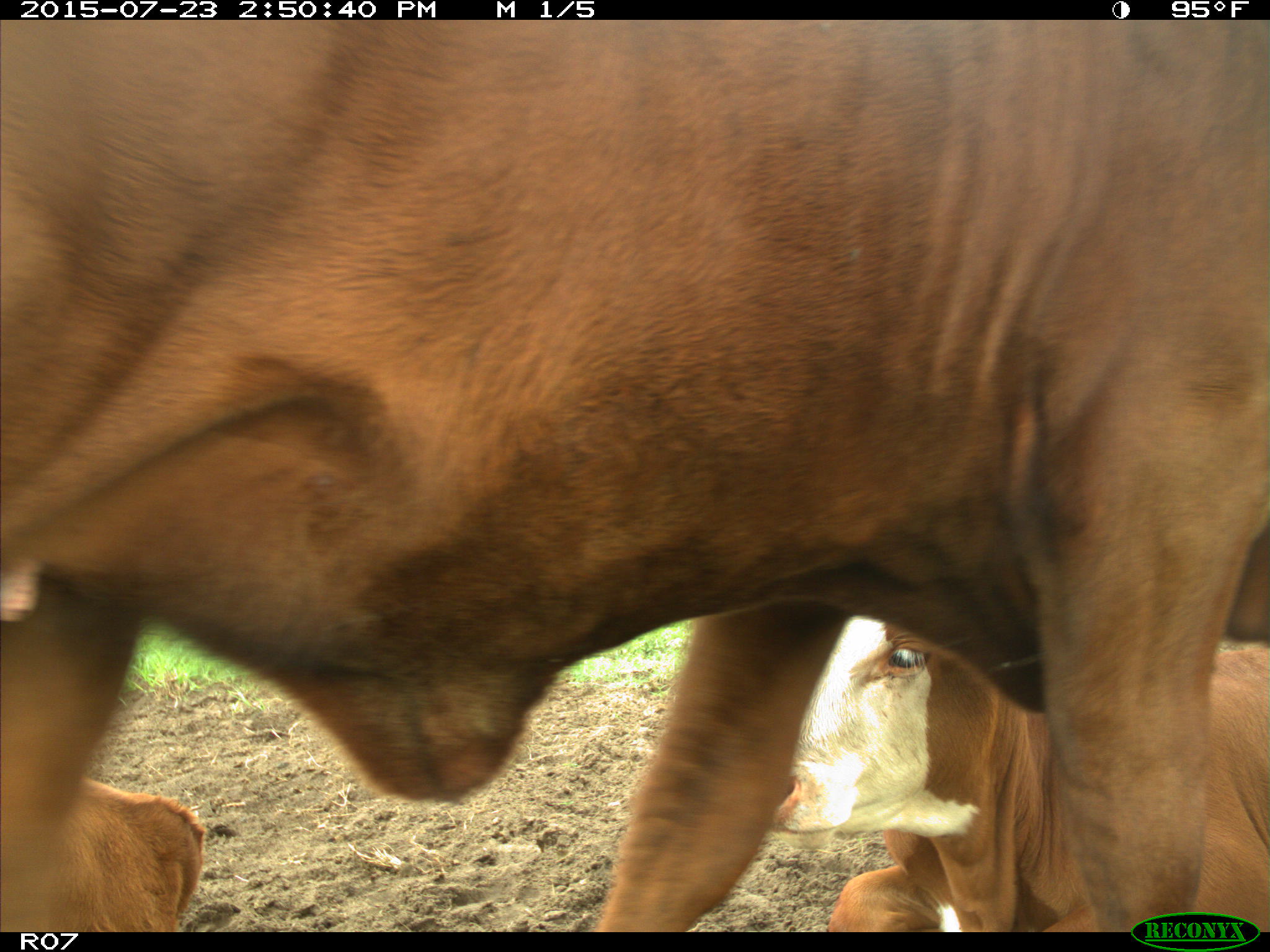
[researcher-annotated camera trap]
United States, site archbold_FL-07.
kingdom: Animalia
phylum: Chordata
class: Mammalia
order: Artiodactyla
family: Bovidae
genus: Bos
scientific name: Bos taurus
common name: domestic cow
Bos taurus (domestic cow).